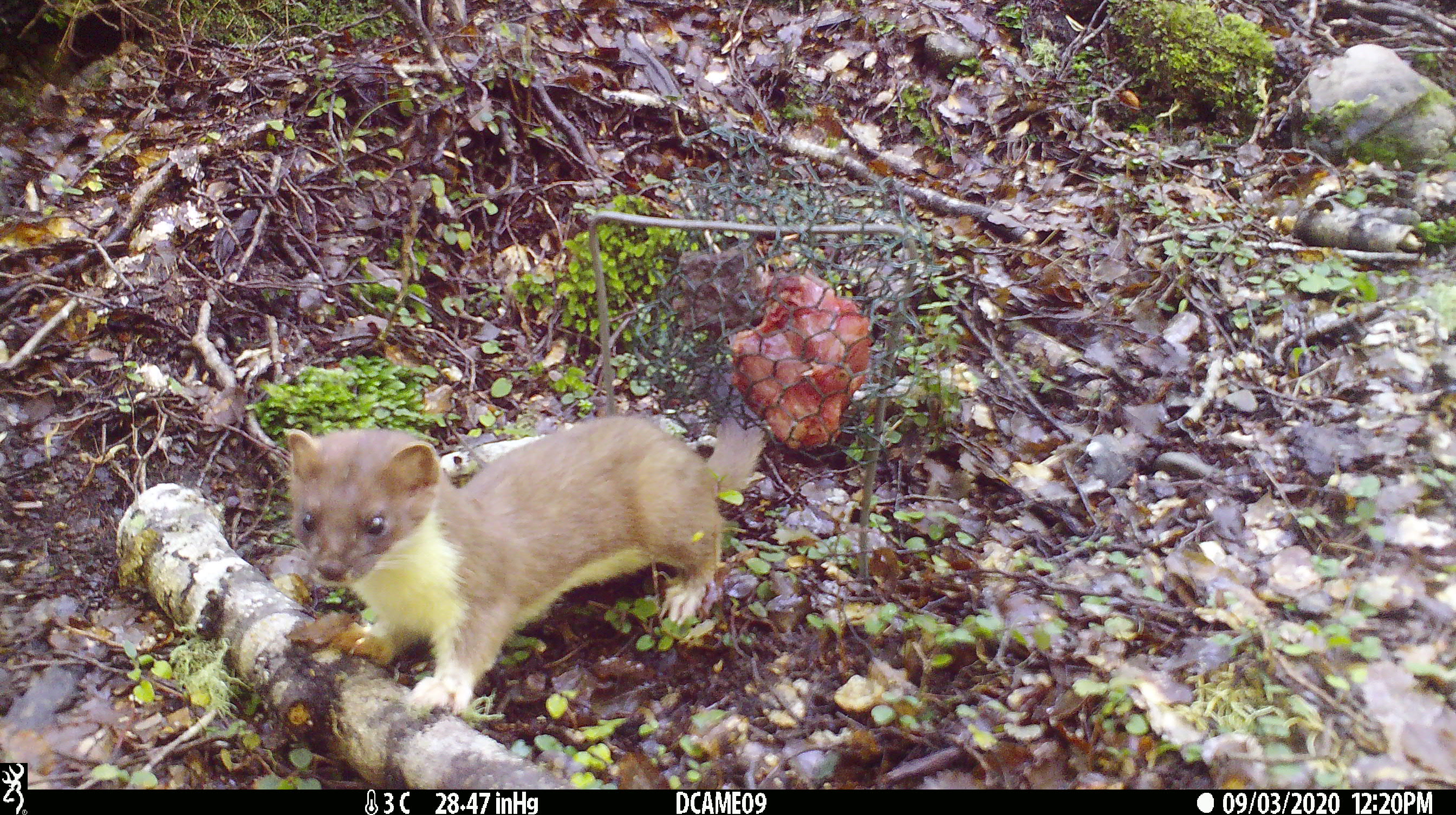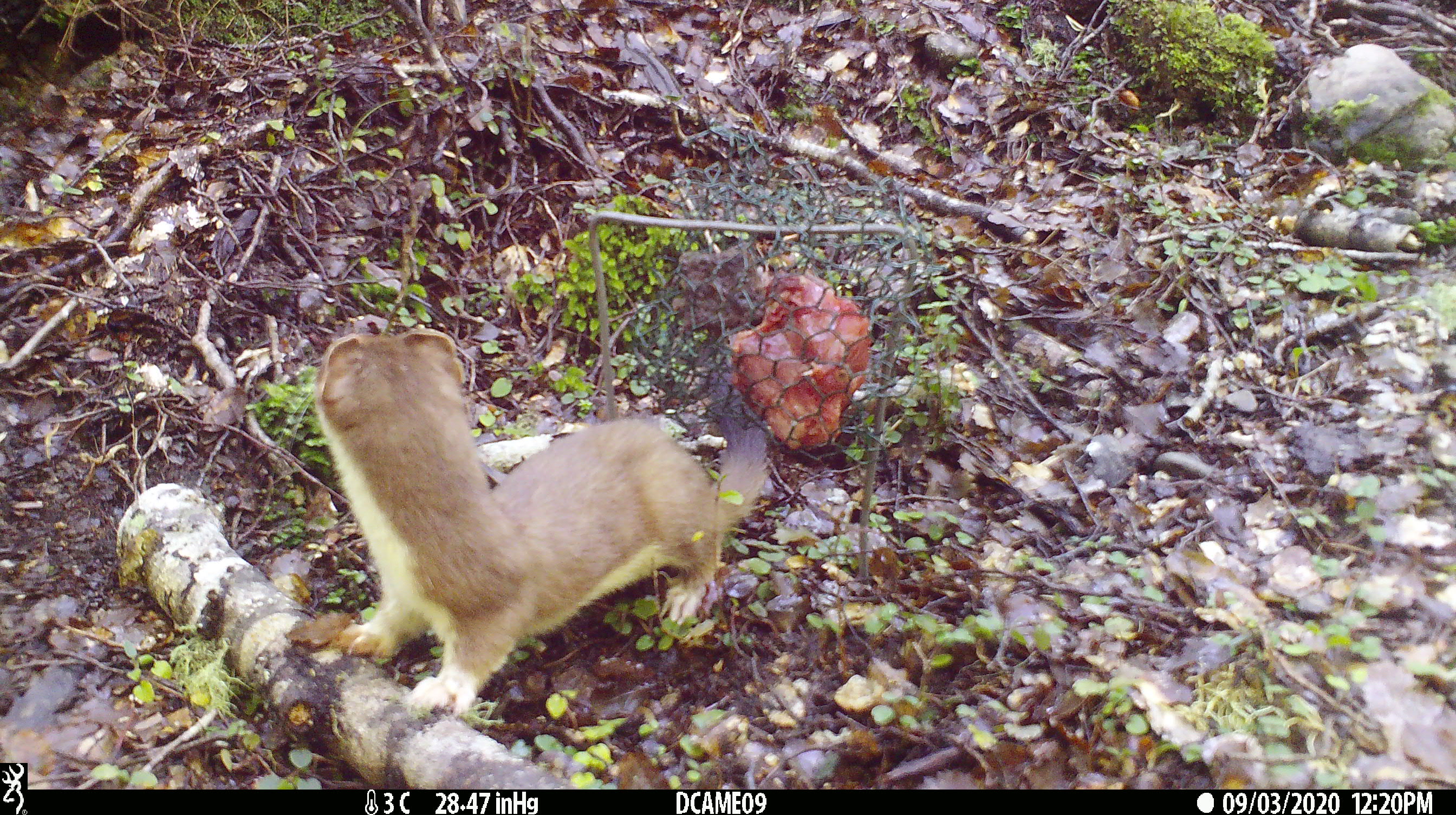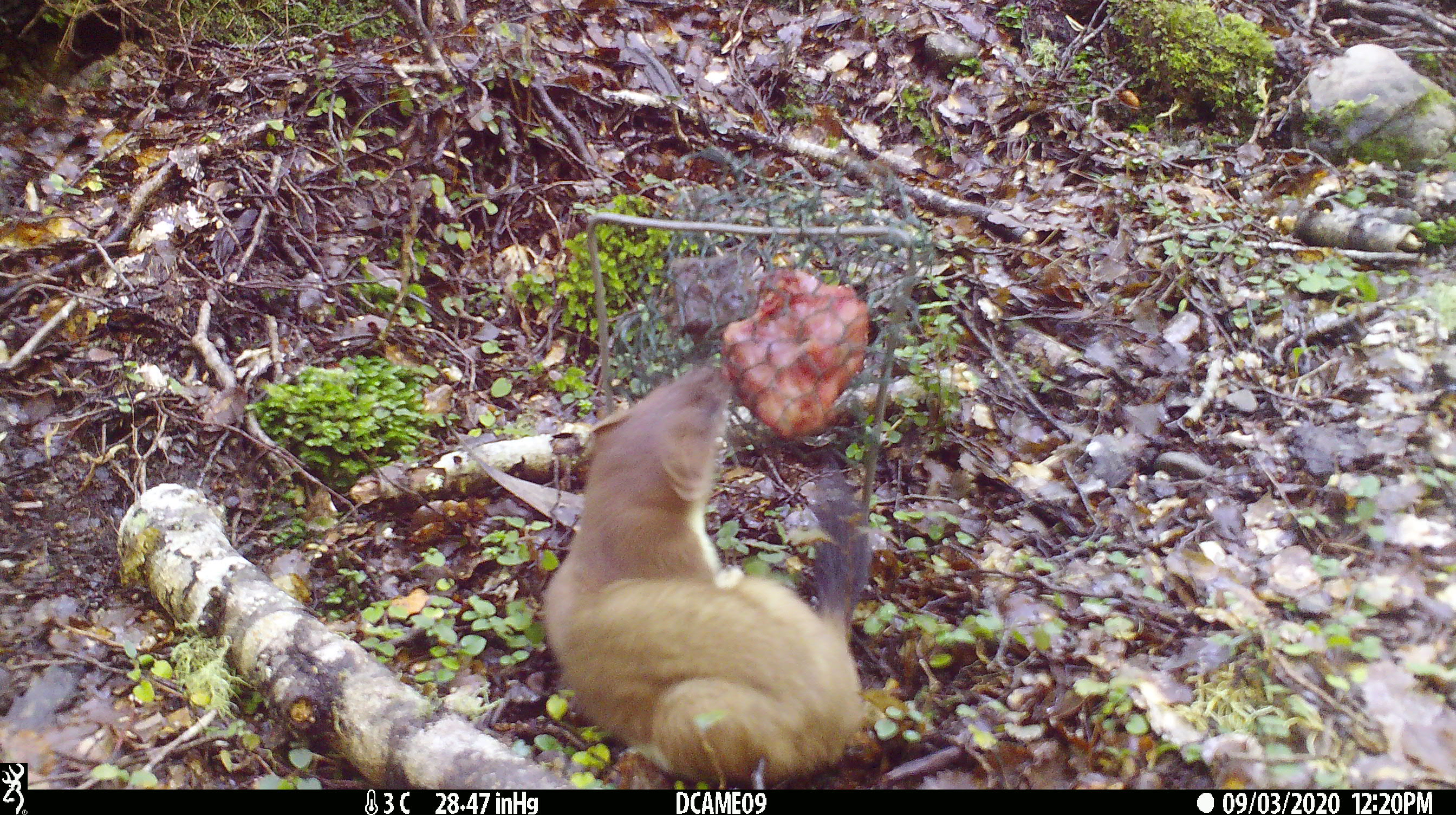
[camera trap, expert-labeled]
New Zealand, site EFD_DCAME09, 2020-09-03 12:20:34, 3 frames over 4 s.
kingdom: Animalia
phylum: Chordata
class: Mammalia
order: Carnivora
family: Mustelidae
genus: Mustela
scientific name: Mustela erminea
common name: stoat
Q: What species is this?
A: Stoat (Mustela erminea).